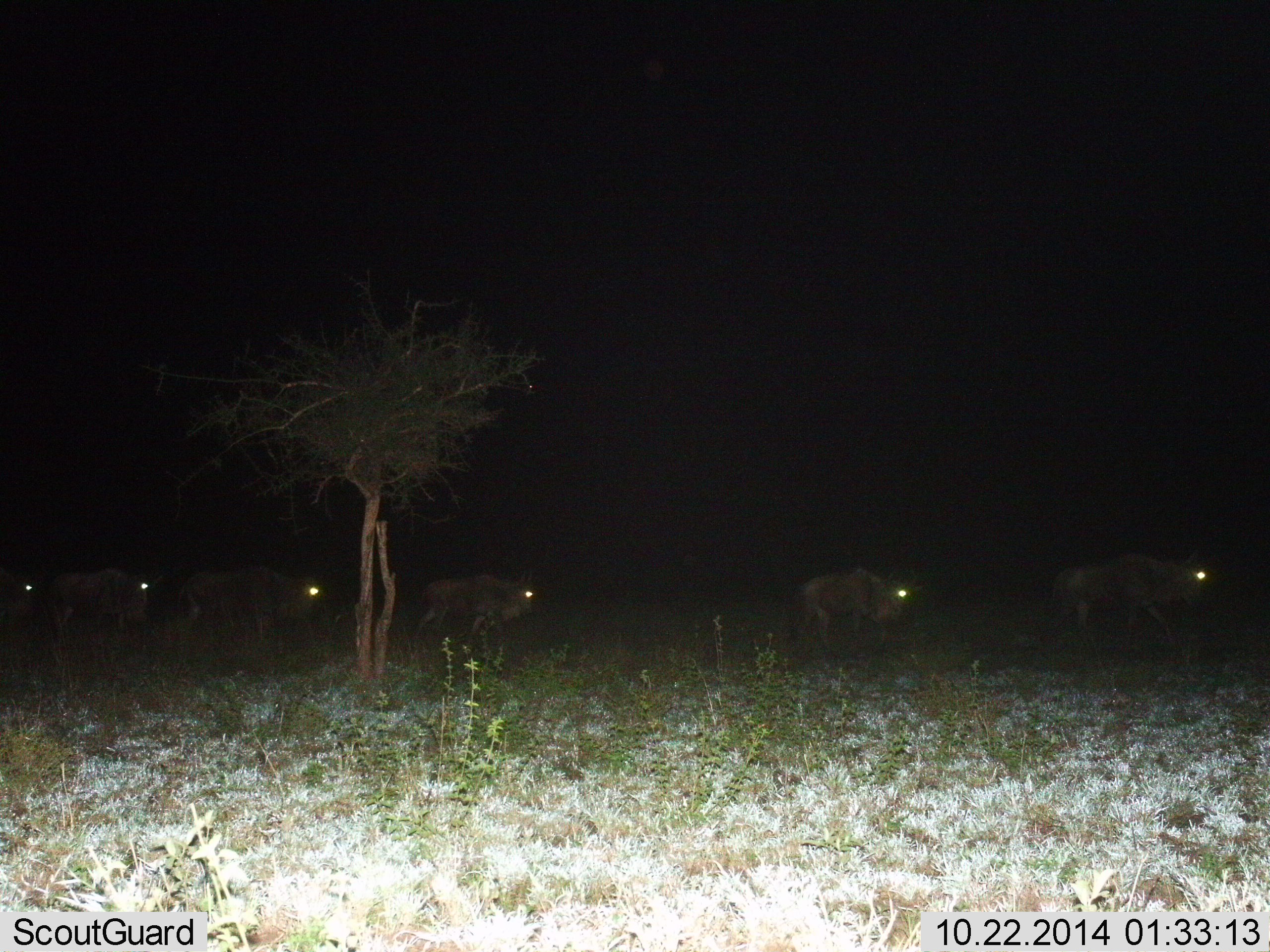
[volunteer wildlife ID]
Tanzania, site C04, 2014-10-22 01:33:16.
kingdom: Animalia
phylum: Chordata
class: Mammalia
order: Artiodactyla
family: Bovidae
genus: Connochaetes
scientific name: Connochaetes taurinus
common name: blue wildebeest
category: wildebeest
Wildebeest (blue wildebeest) (Connochaetes taurinus), count 6. Behavior (volunteer vote fractions): standing 18%, resting 0%, moving 82%, interacting 0%. Young present (vote fraction): 0%. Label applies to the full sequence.